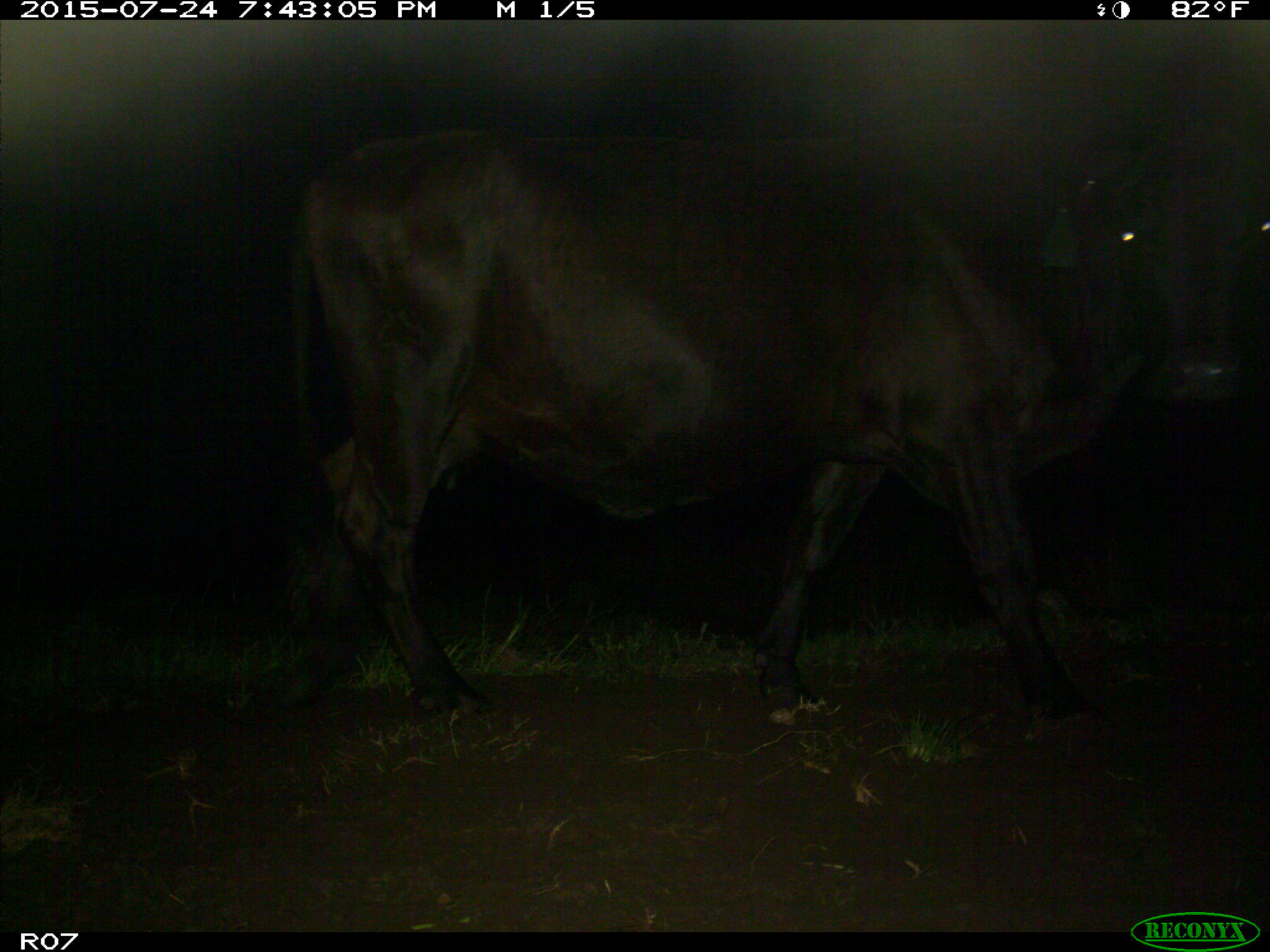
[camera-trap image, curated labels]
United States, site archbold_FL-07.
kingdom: Animalia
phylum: Chordata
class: Mammalia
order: Artiodactyla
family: Bovidae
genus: Bos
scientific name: Bos taurus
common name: domestic cow